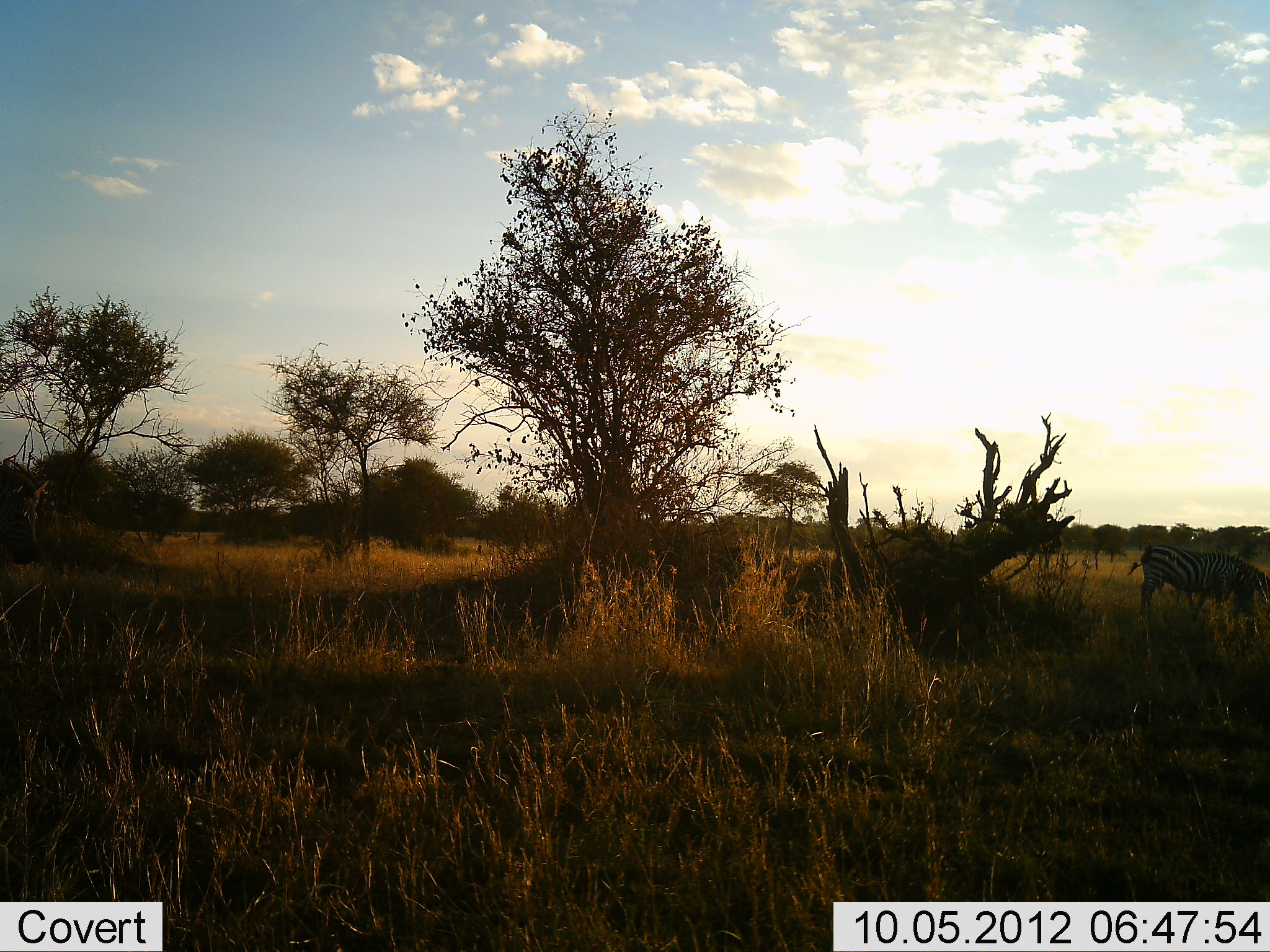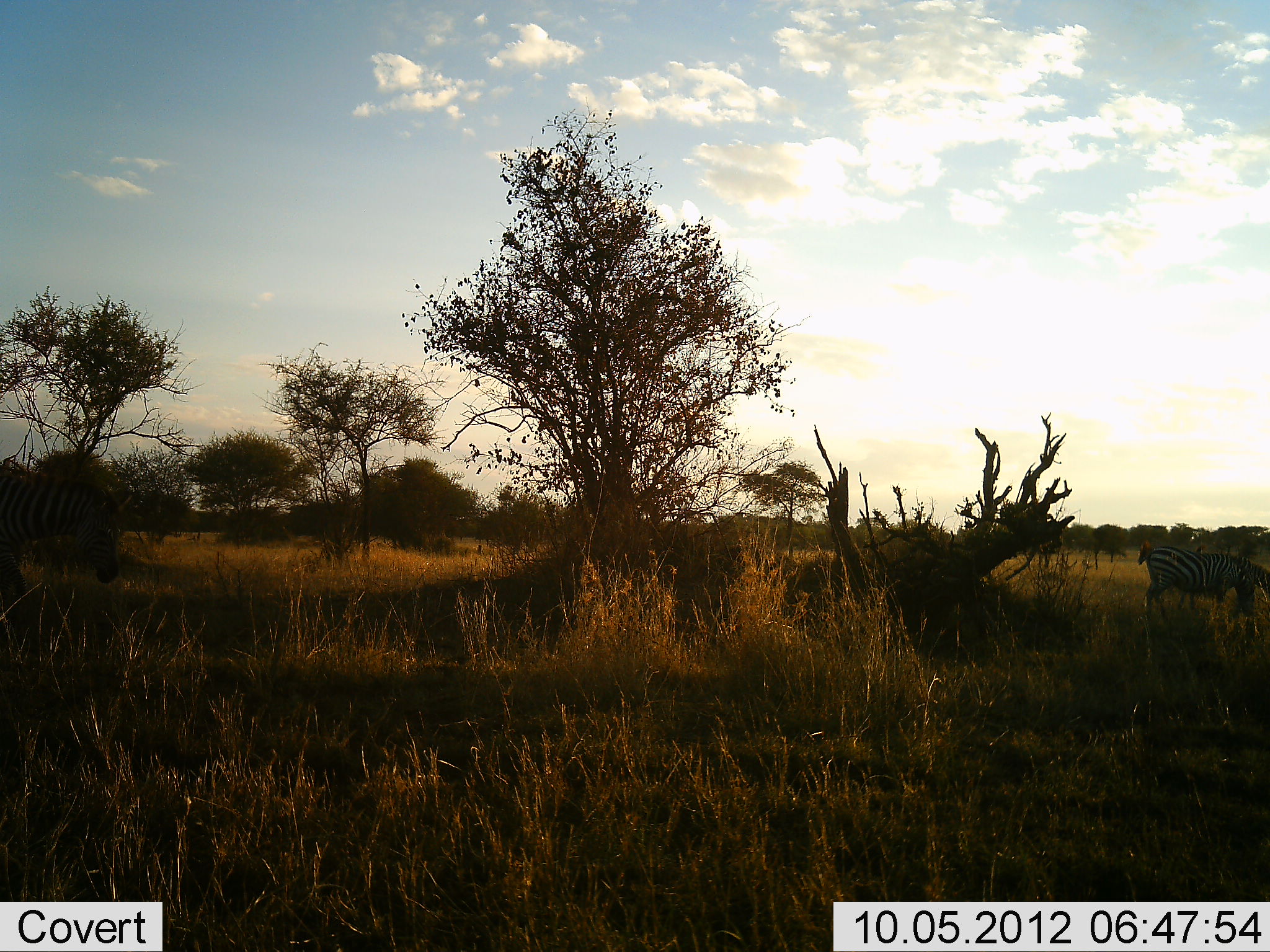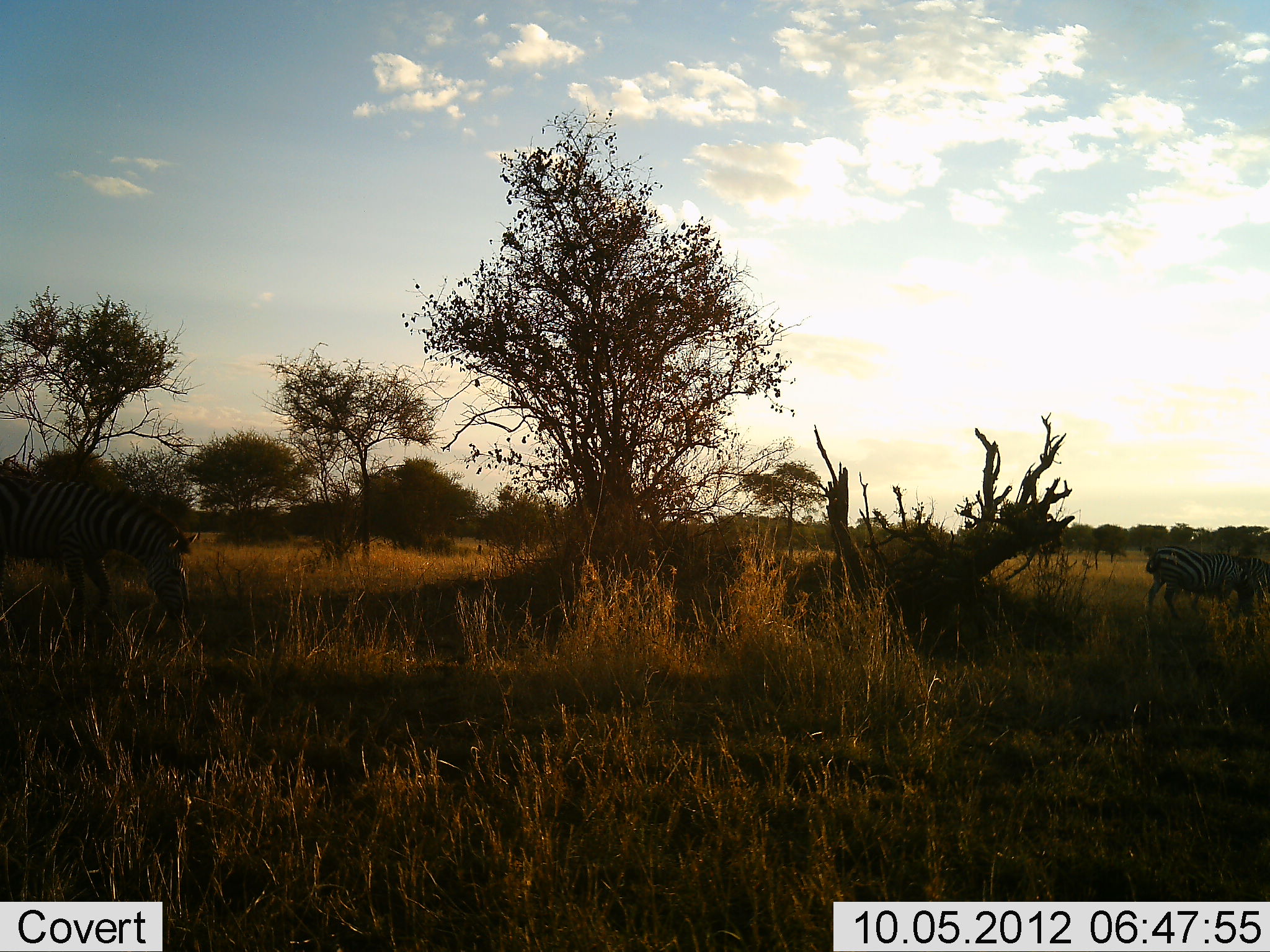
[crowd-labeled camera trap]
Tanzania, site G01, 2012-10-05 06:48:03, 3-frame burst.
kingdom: Animalia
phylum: Chordata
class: Mammalia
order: Perissodactyla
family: Equidae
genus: Equus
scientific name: Equus quagga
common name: plains zebra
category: zebra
Zebra (plains zebra) (Equus quagga), count 3. Behavior (volunteer vote fractions): standing 40%, resting 0%, moving 80%, interacting 0%. Young present (vote fraction): 0%. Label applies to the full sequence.